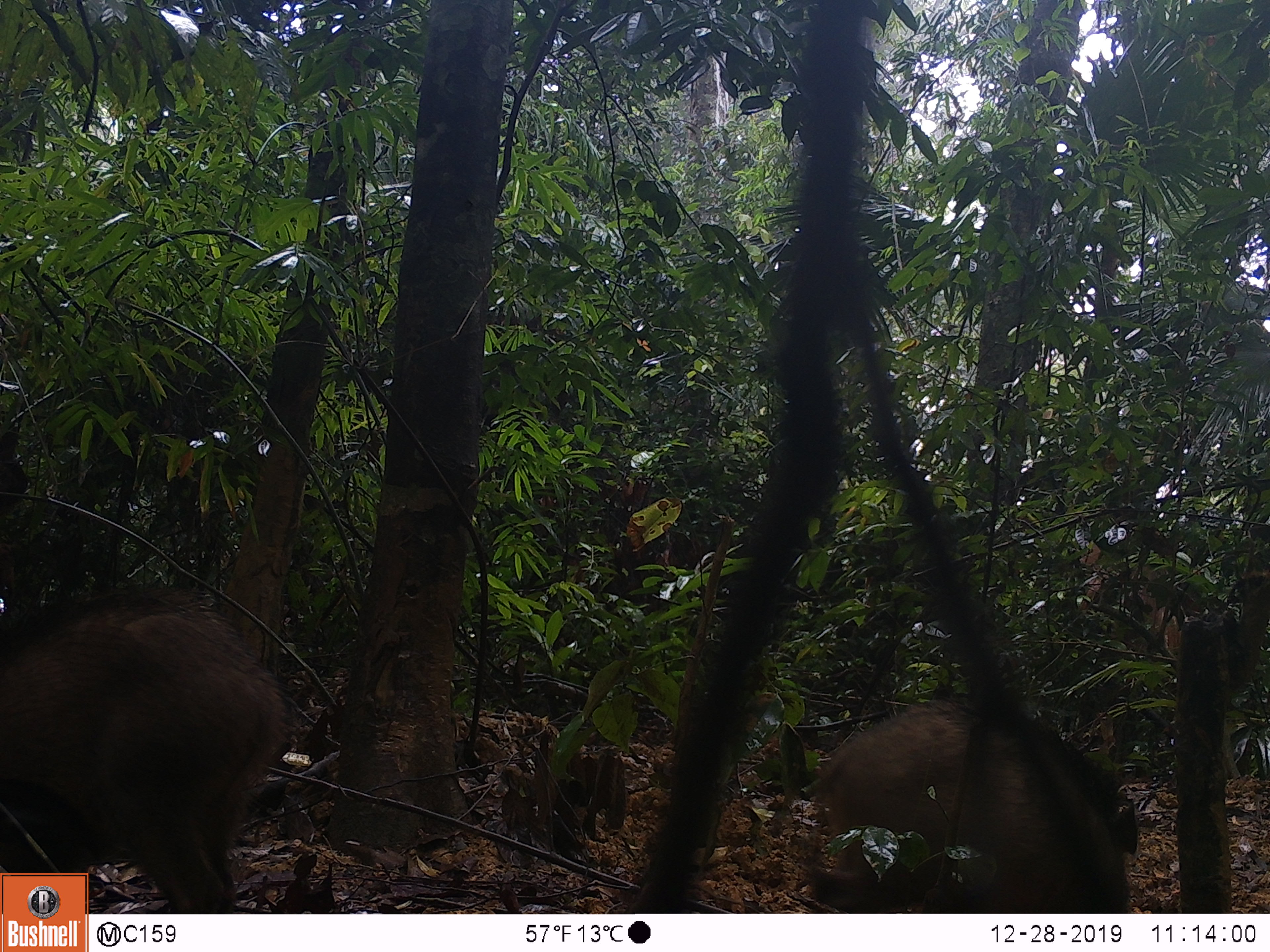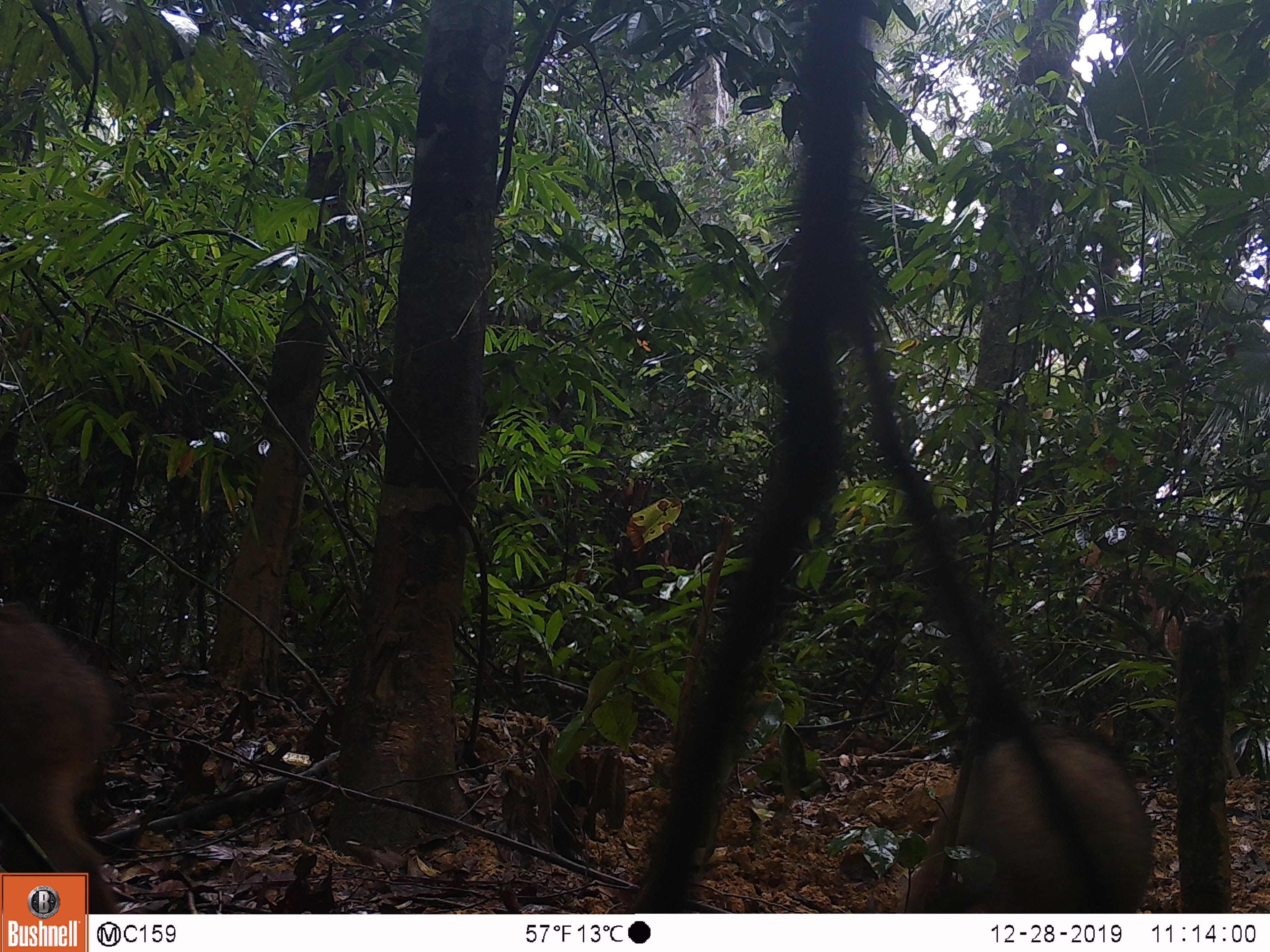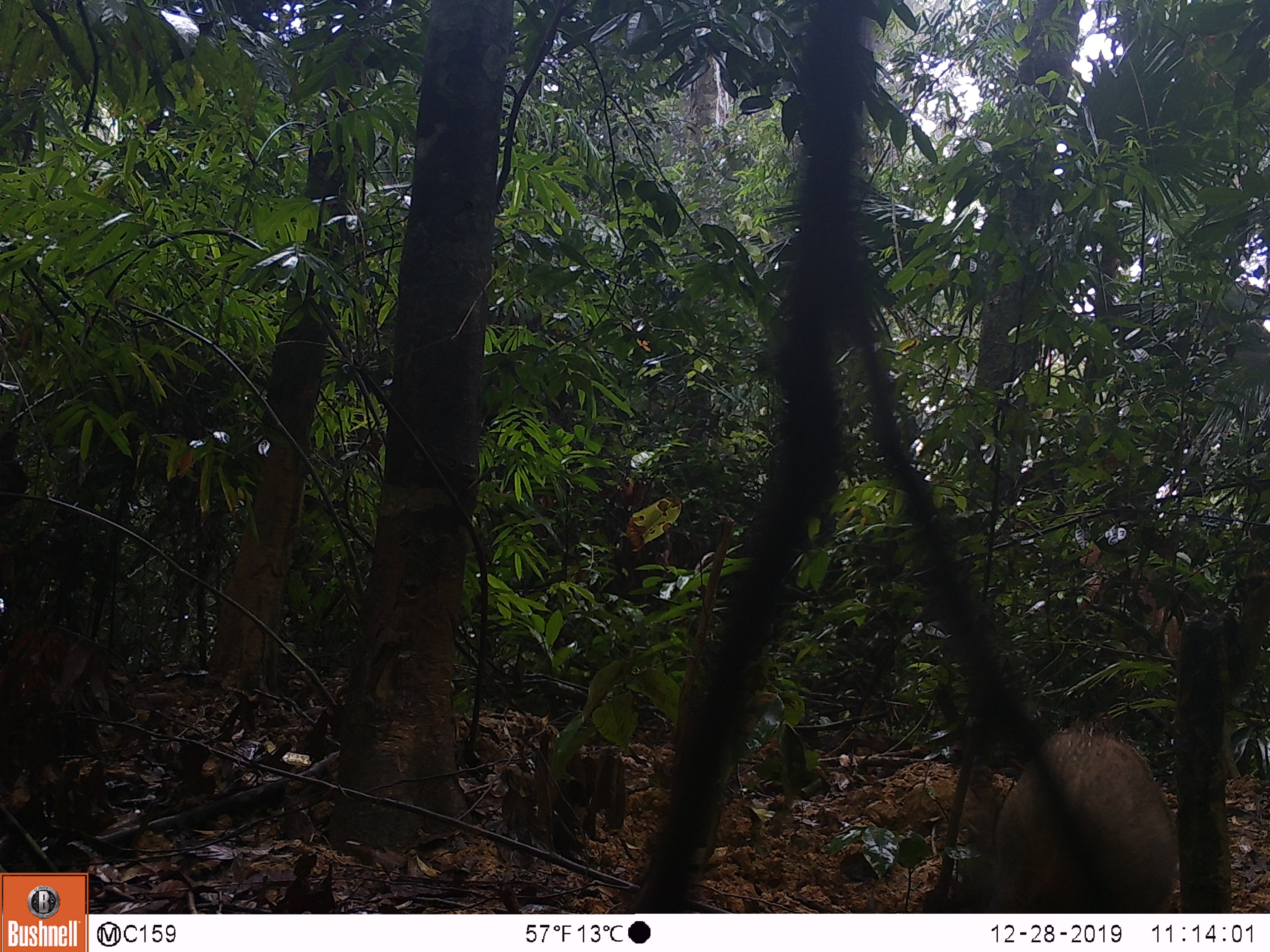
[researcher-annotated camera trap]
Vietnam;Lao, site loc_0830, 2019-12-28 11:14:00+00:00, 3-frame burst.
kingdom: Animalia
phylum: Chordata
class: Mammalia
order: Artiodactyla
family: Suidae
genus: Sus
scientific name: Sus scrofa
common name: eurasian wild pig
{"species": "eurasian wild pig (Sus scrofa)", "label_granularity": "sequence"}